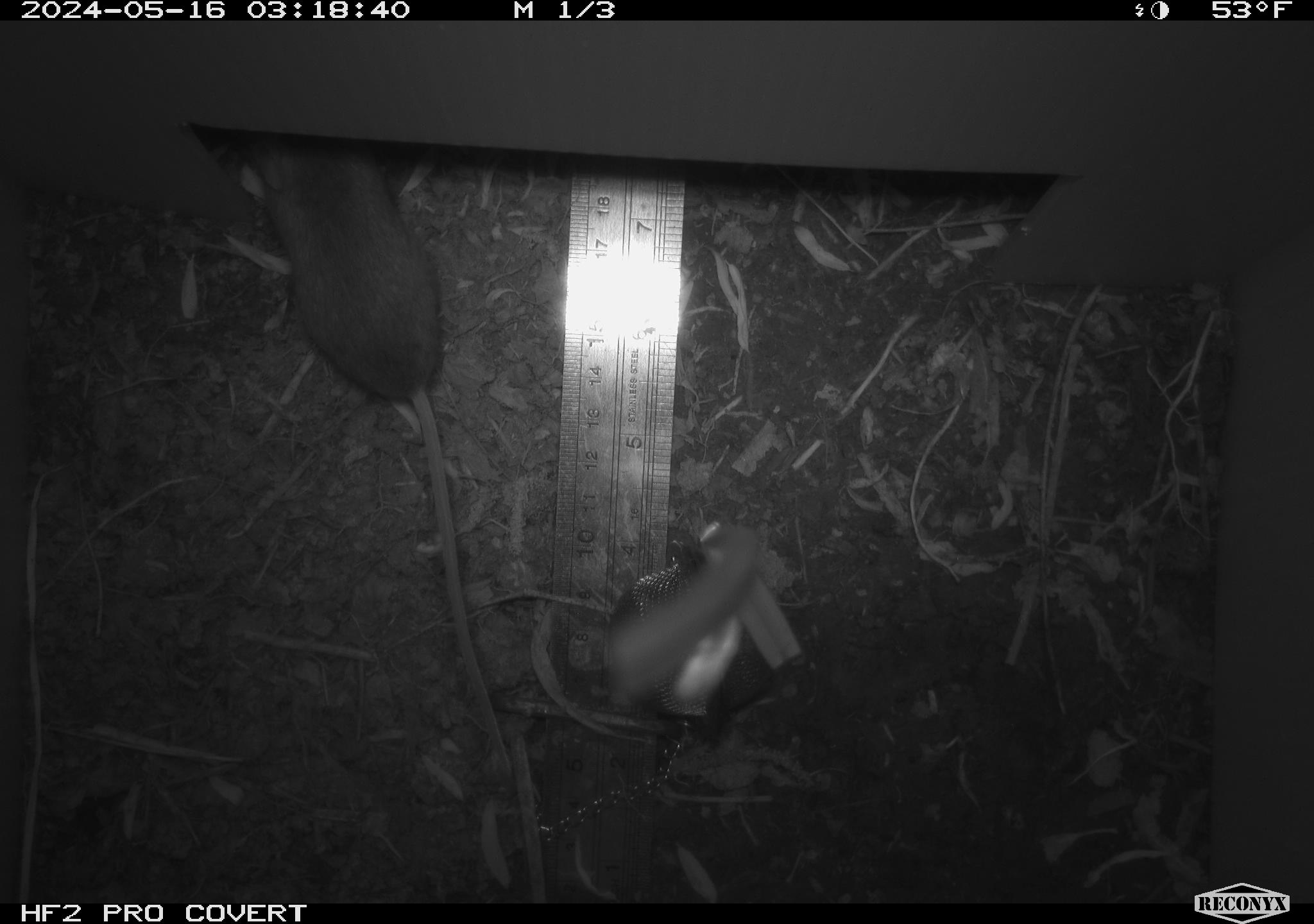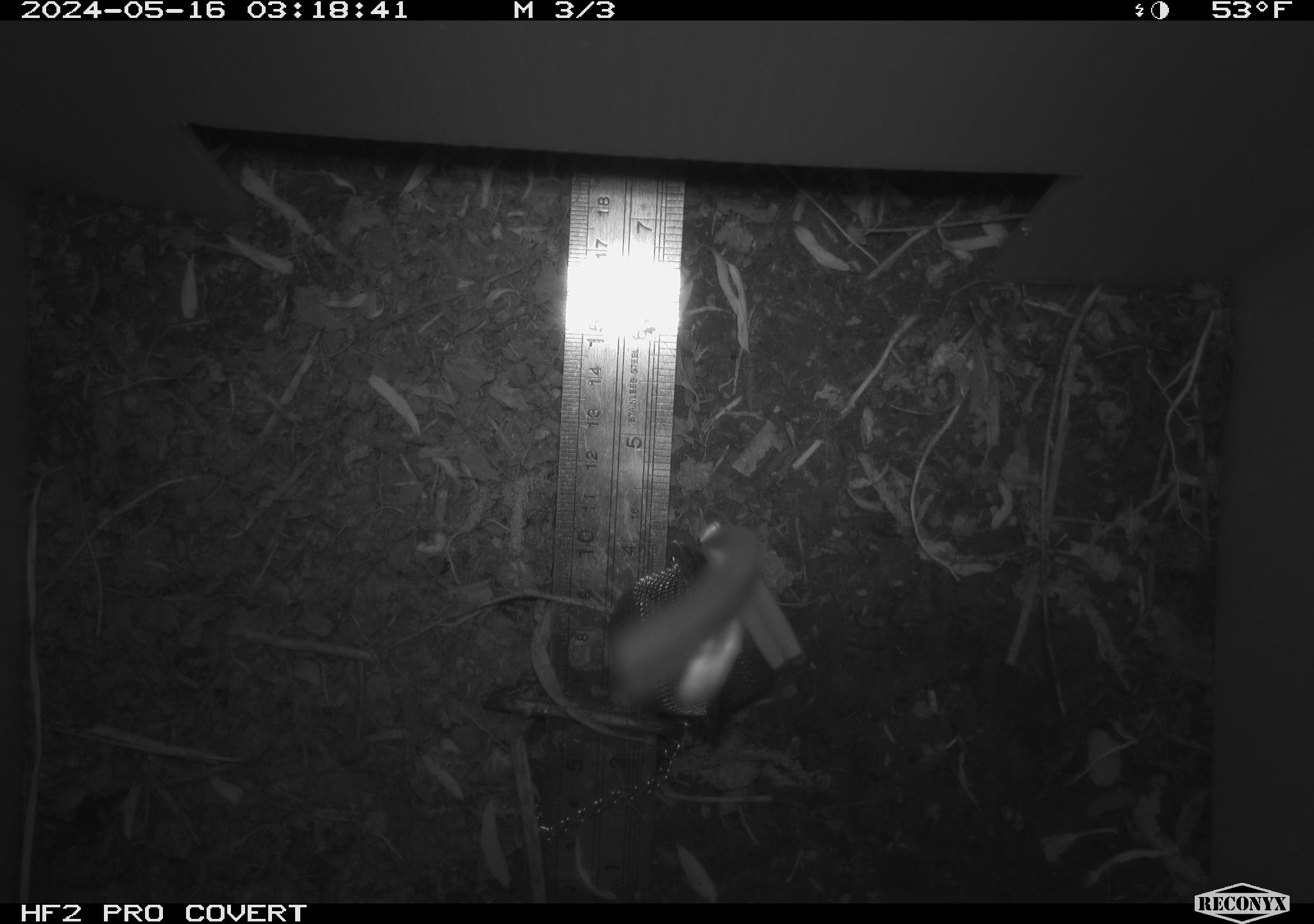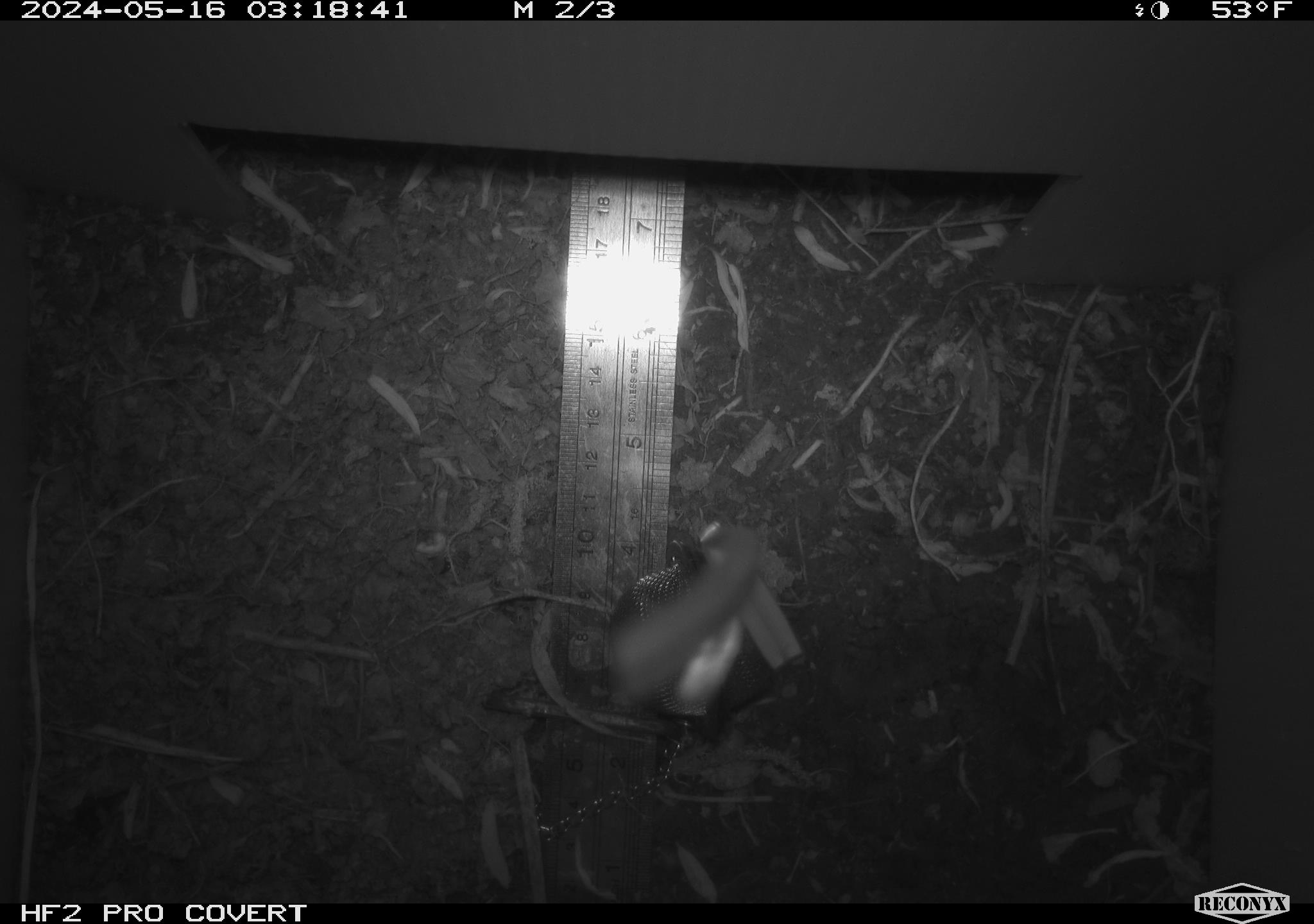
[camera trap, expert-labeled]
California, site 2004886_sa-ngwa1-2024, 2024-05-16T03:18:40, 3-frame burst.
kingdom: Animalia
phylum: Chordata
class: Mammalia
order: Rodentia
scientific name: Rodentia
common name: mouse species